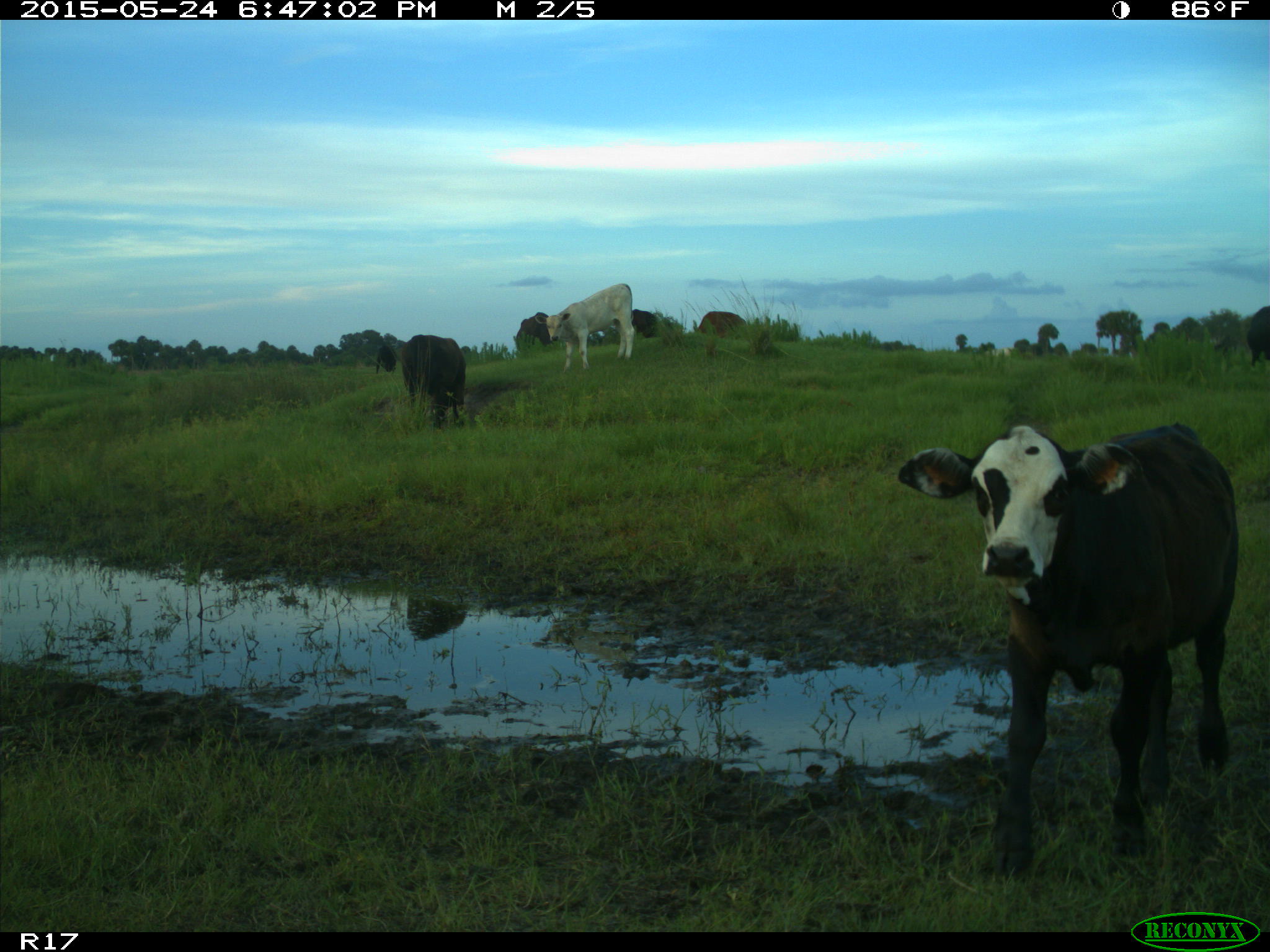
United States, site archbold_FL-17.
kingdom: Animalia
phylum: Chordata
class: Mammalia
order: Artiodactyla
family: Bovidae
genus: Bos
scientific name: Bos taurus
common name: domestic cow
Bos taurus (domestic cow).